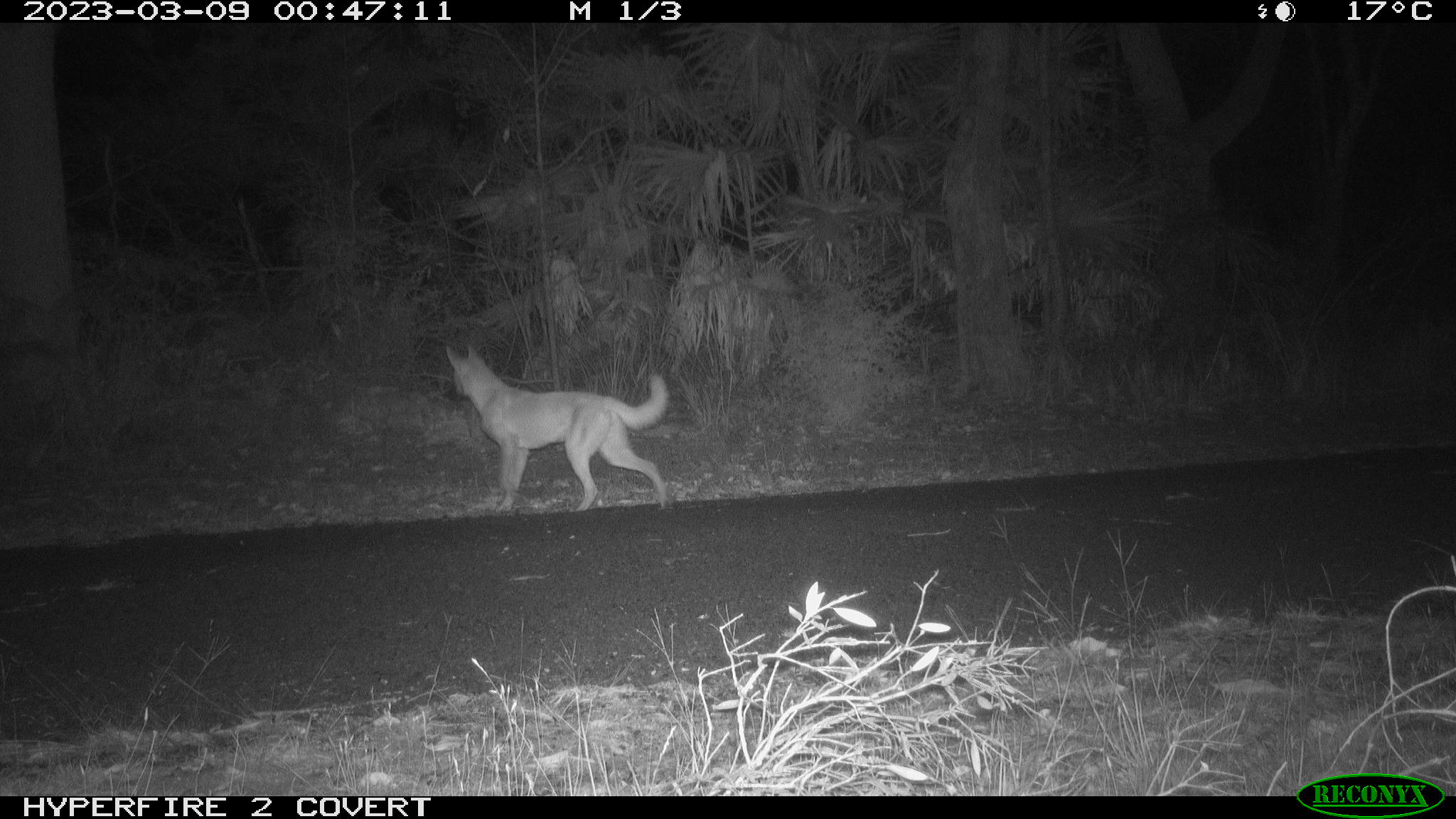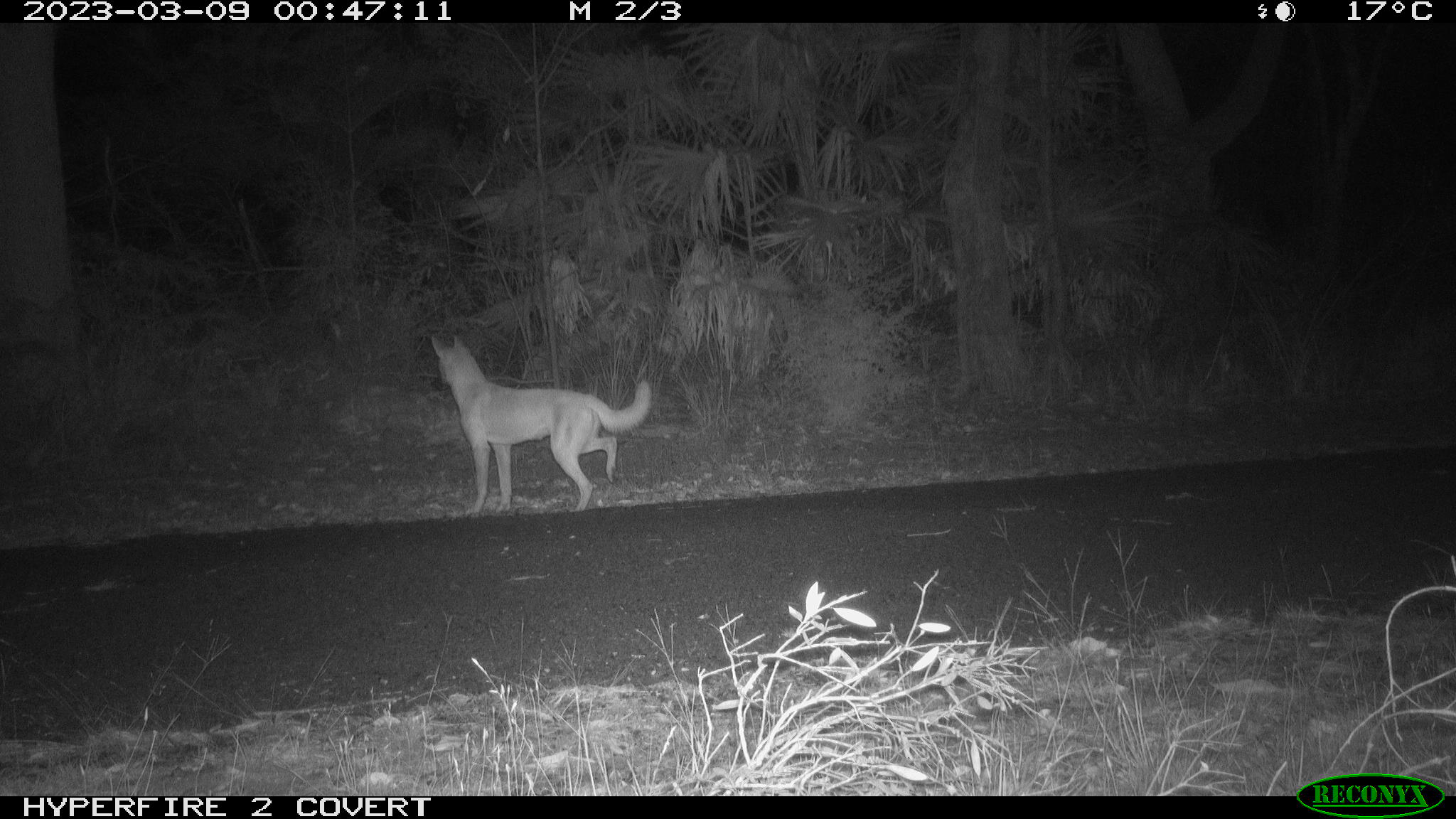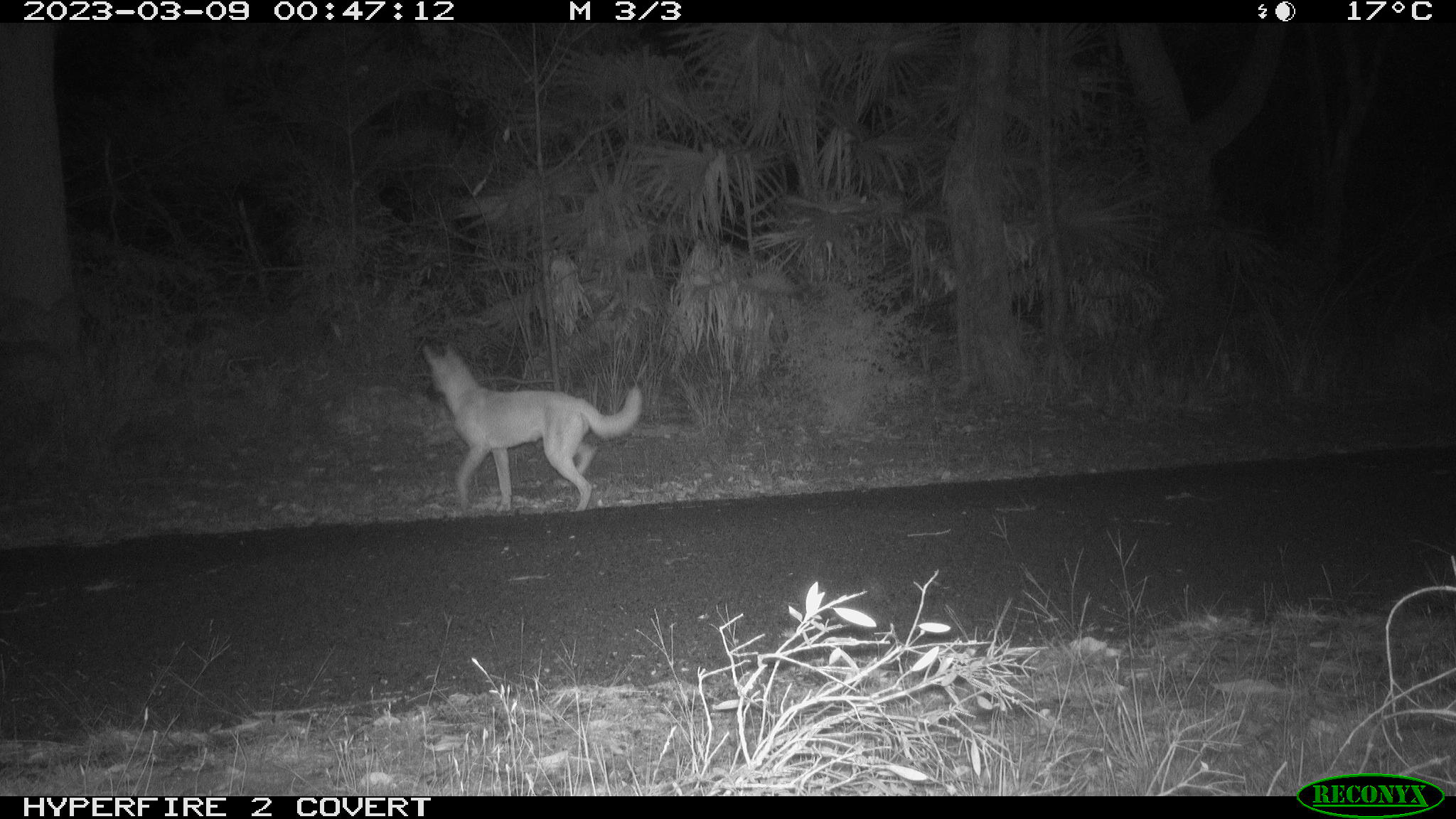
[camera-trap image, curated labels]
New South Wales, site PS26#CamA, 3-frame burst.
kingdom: Animalia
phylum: Chordata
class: Mammalia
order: Carnivora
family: Canidae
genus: Canis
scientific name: Canis familiaris dingo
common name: dingo